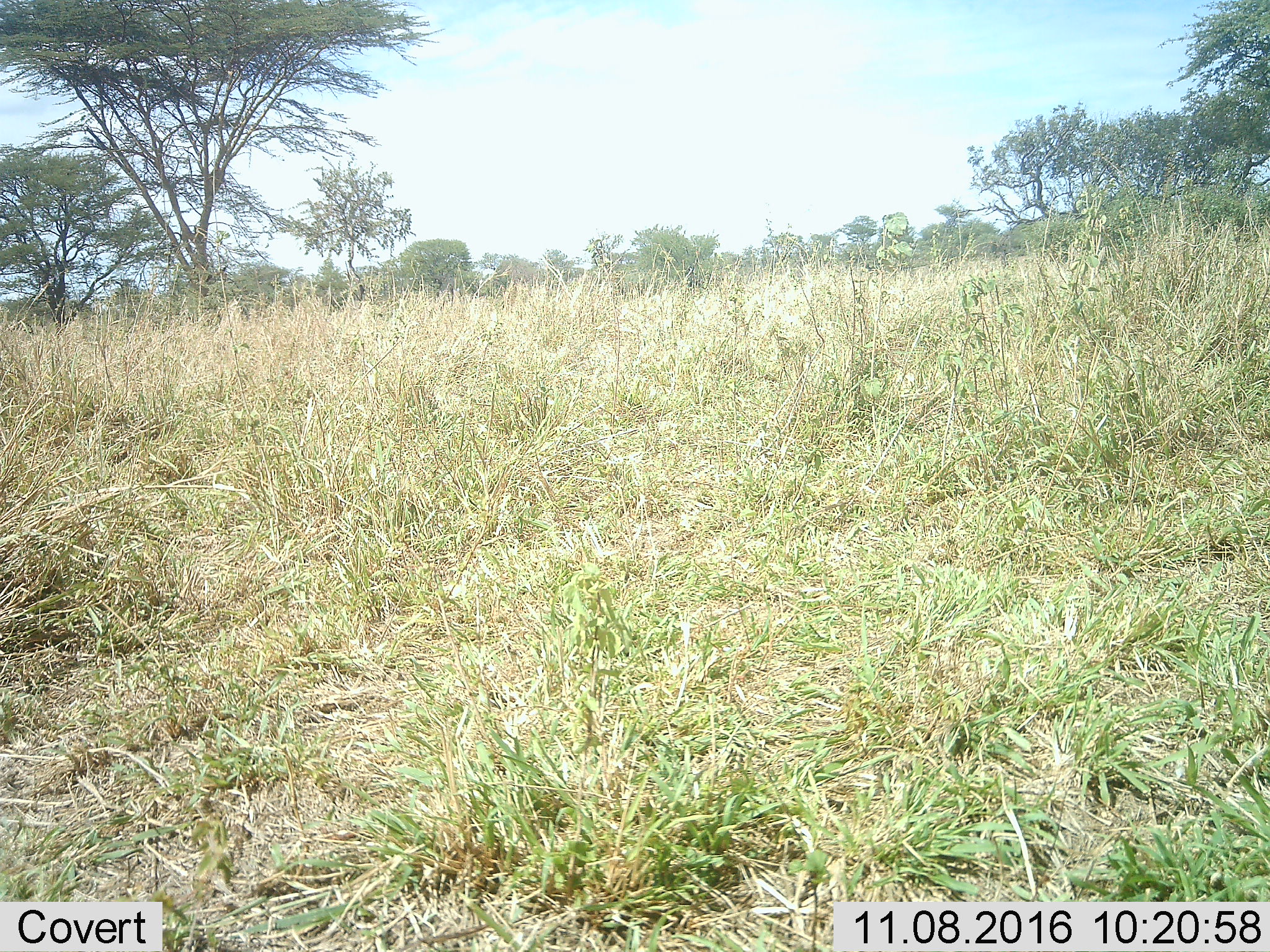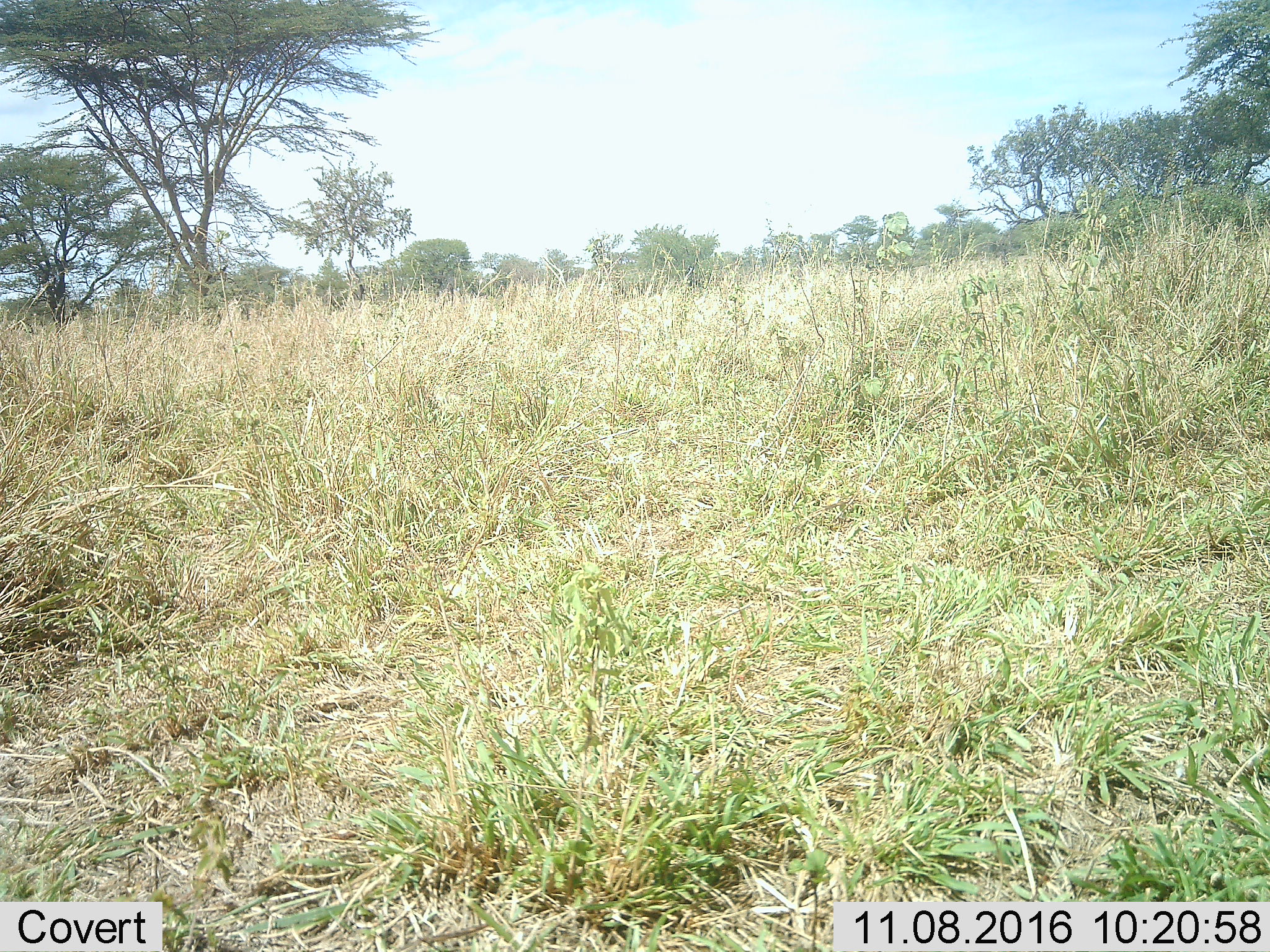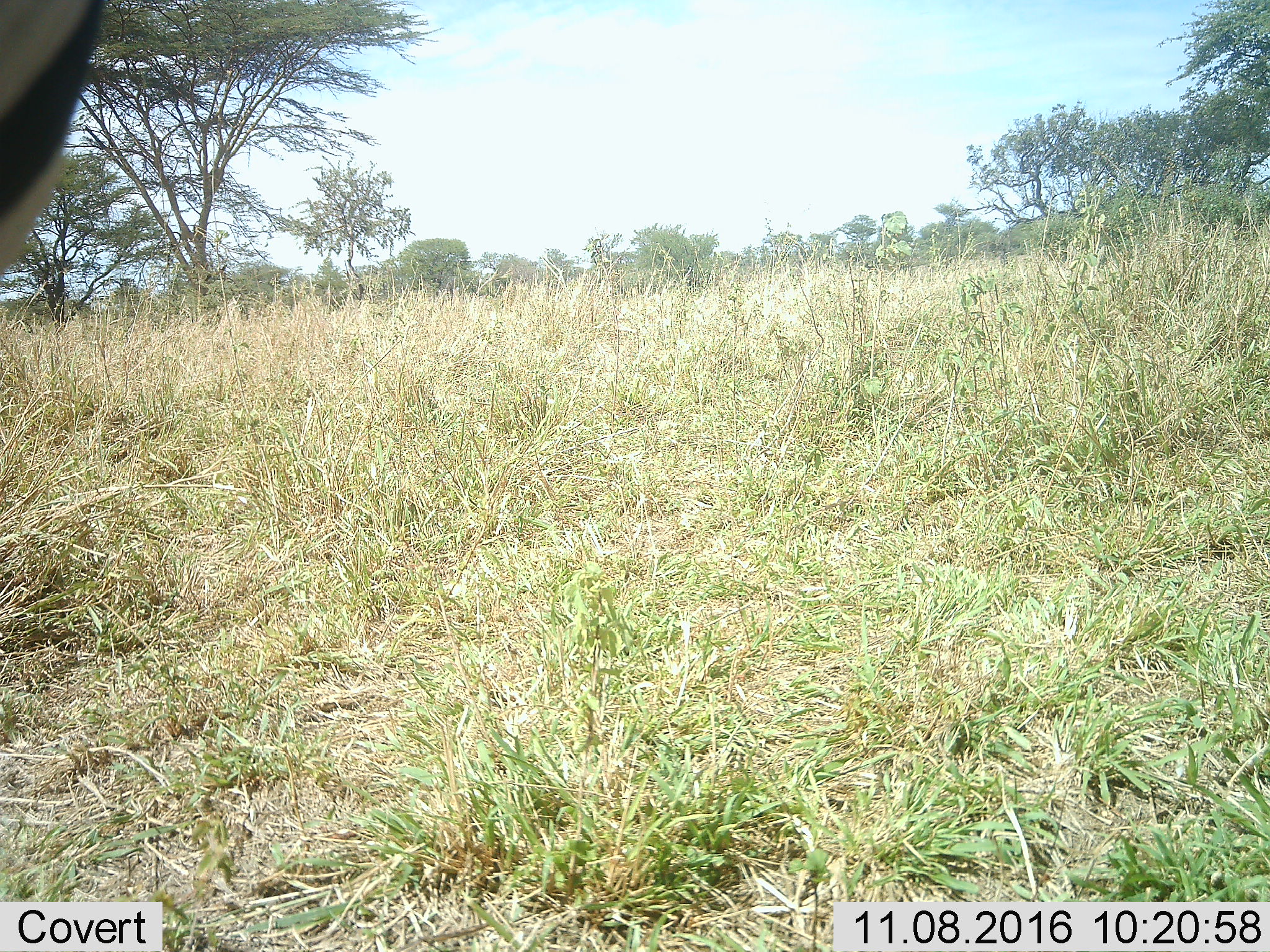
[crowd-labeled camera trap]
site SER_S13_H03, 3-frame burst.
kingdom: Animalia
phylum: Chordata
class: Mammalia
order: Perissodactyla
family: Equidae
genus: Equus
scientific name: Equus quagga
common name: plains zebra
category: zebraplains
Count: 1.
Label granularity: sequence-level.